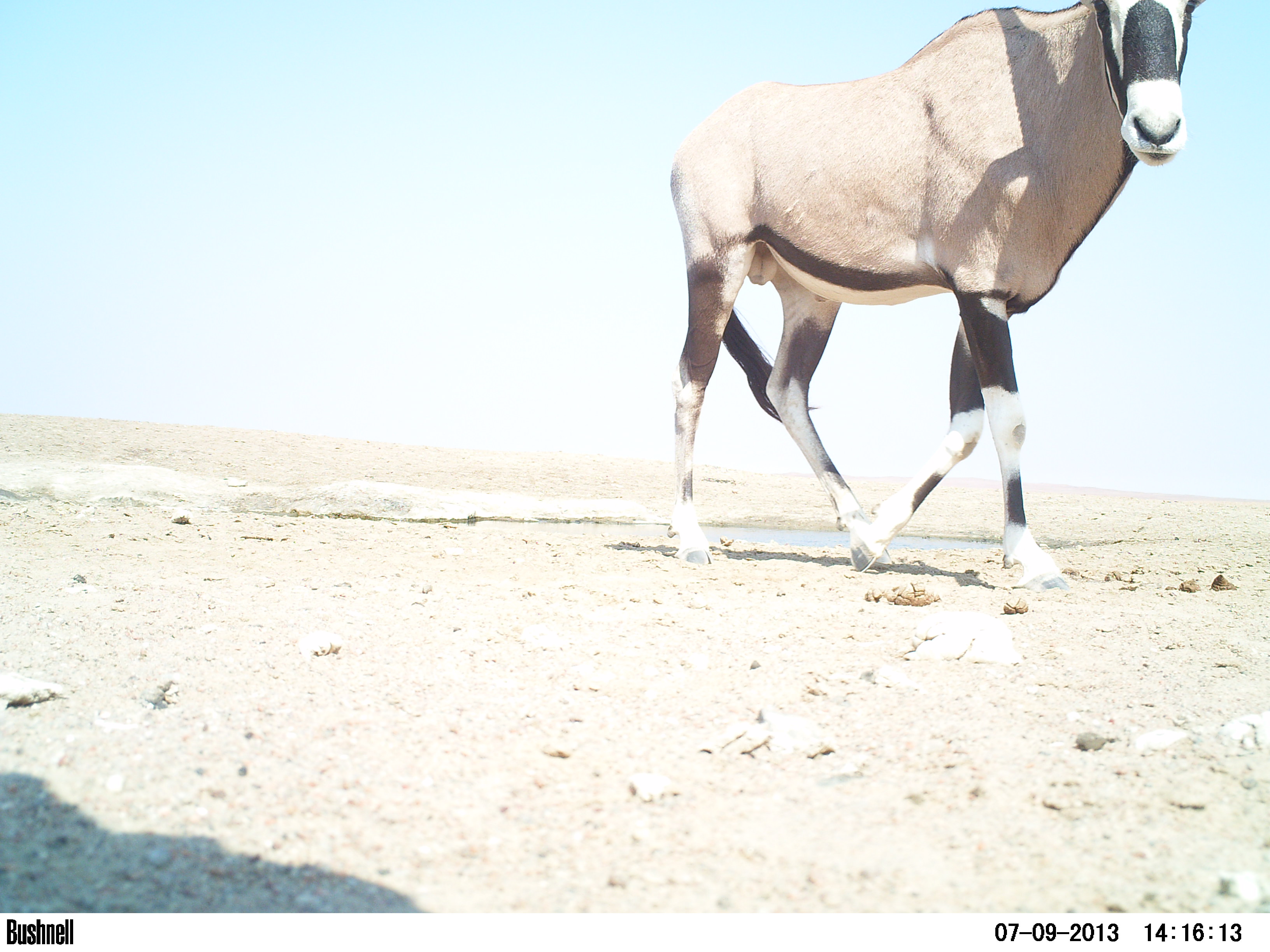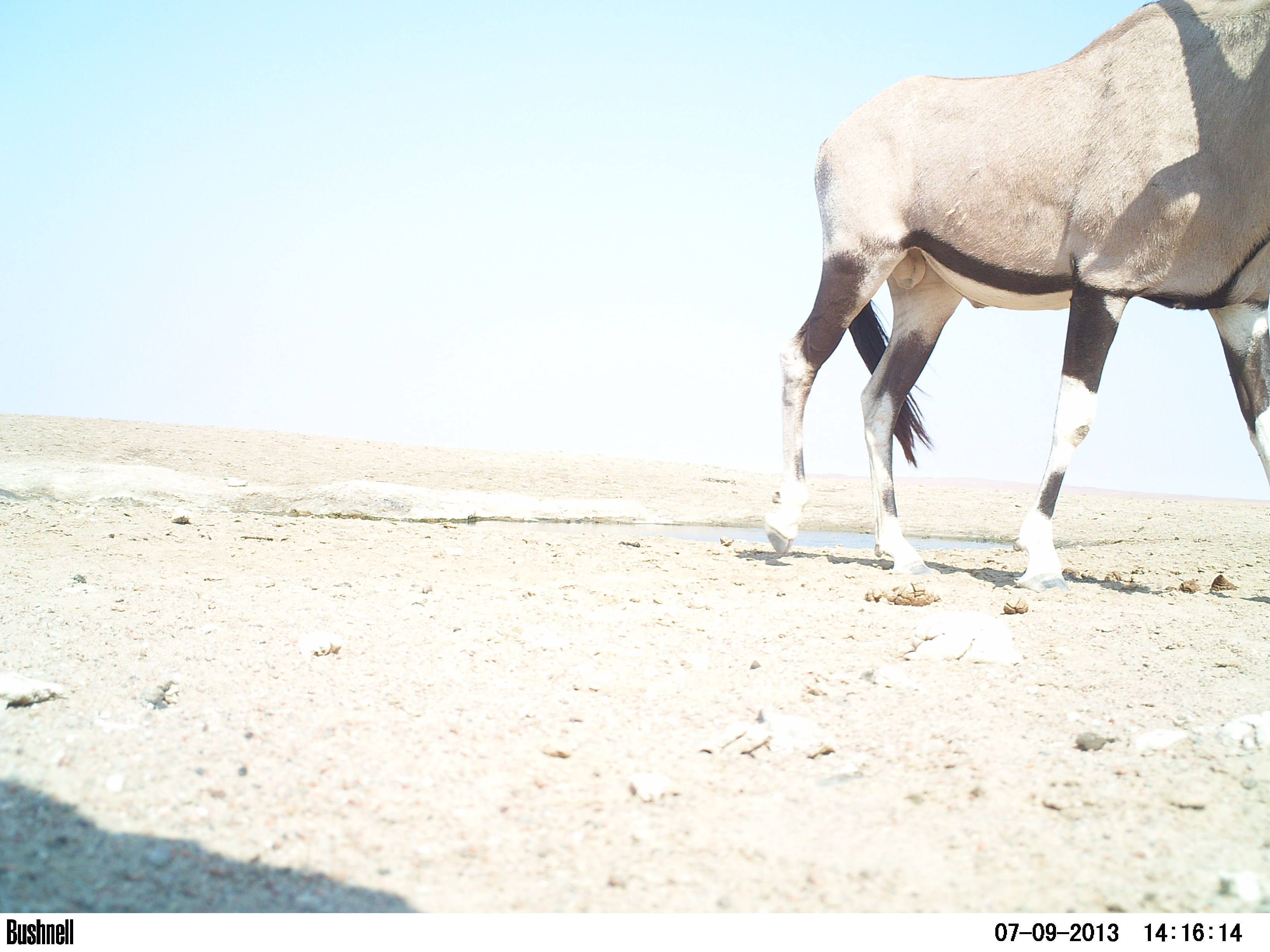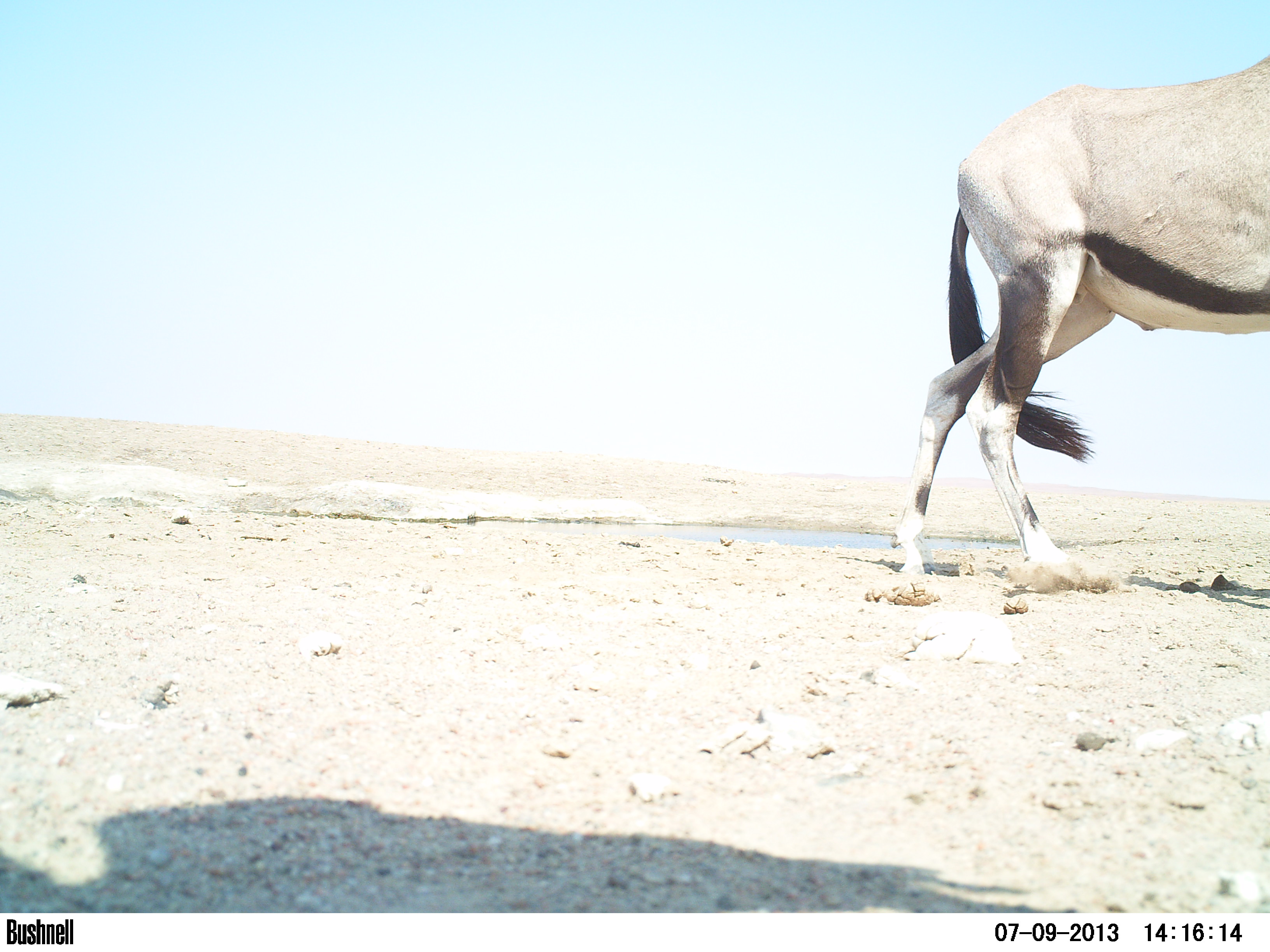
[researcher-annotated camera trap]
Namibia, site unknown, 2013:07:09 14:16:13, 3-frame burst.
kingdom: Animalia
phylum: Chordata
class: Mammalia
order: Artiodactyla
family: Bovidae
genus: Oryx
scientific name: Oryx gazella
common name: gemsbok